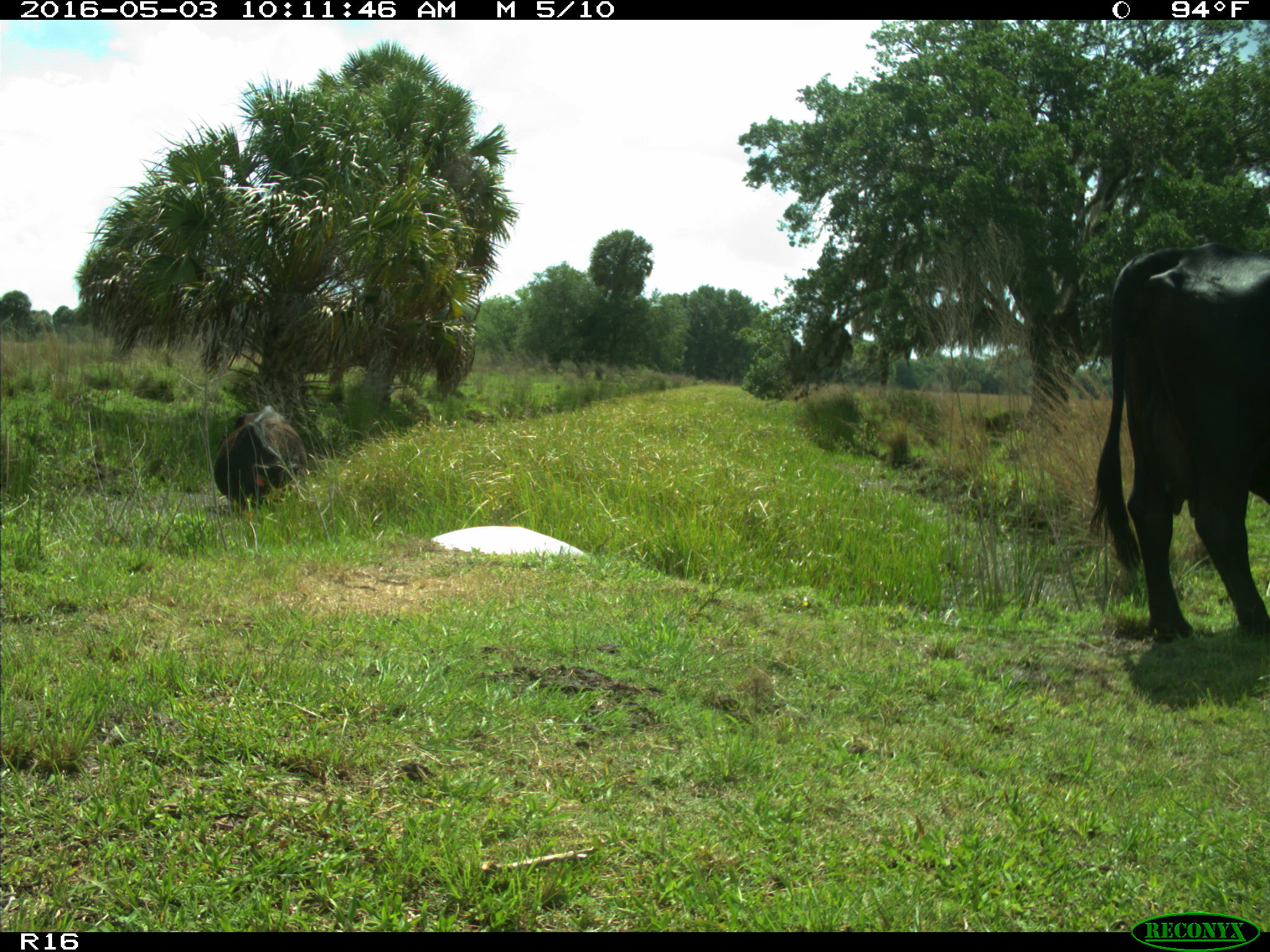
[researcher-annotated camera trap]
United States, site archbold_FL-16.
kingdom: Animalia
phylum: Chordata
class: Mammalia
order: Artiodactyla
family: Bovidae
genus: Bos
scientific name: Bos taurus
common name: domestic cow